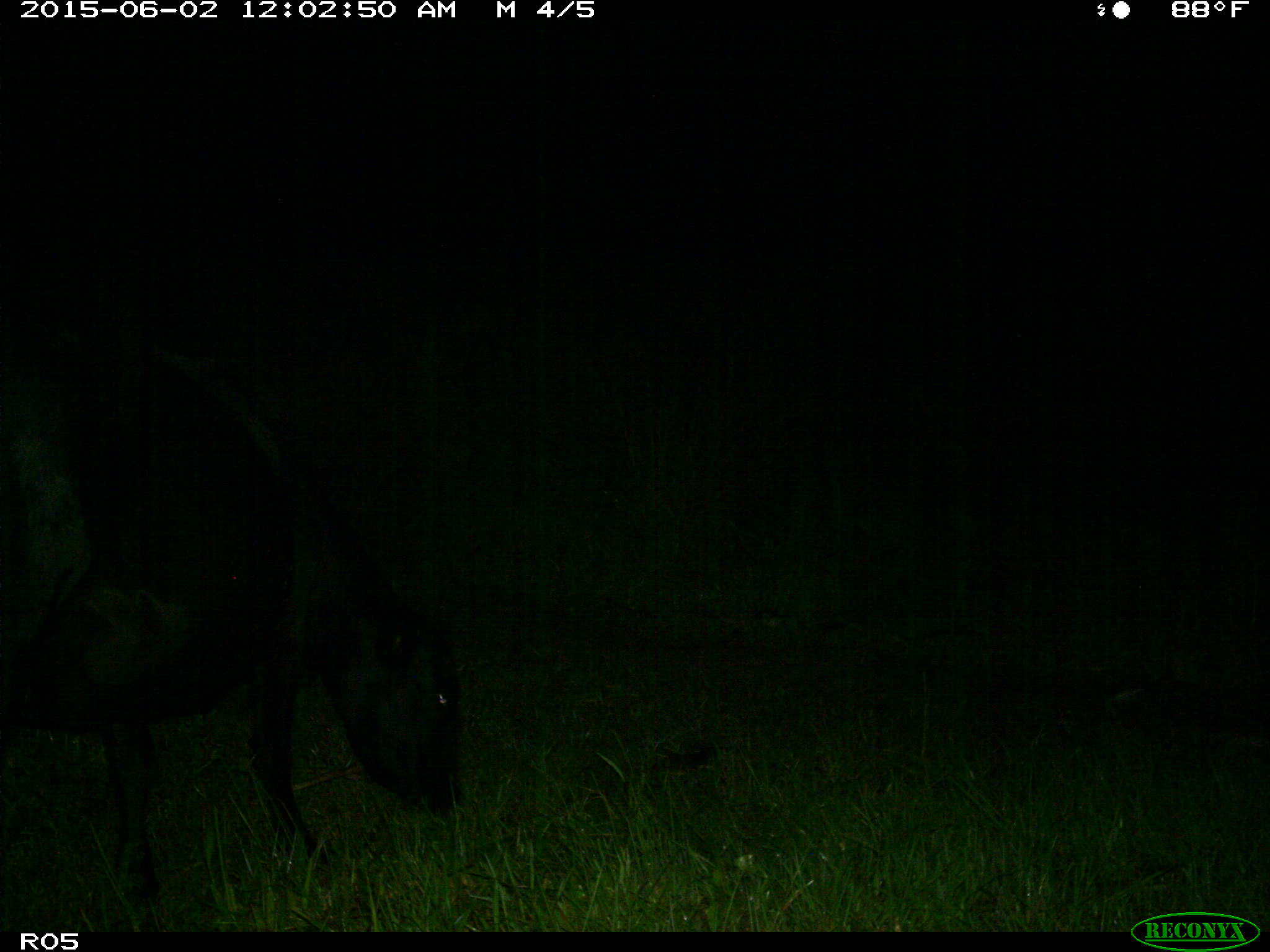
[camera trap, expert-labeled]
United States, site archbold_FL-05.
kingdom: Animalia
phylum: Chordata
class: Mammalia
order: Artiodactyla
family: Bovidae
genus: Bos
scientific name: Bos taurus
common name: domestic cow